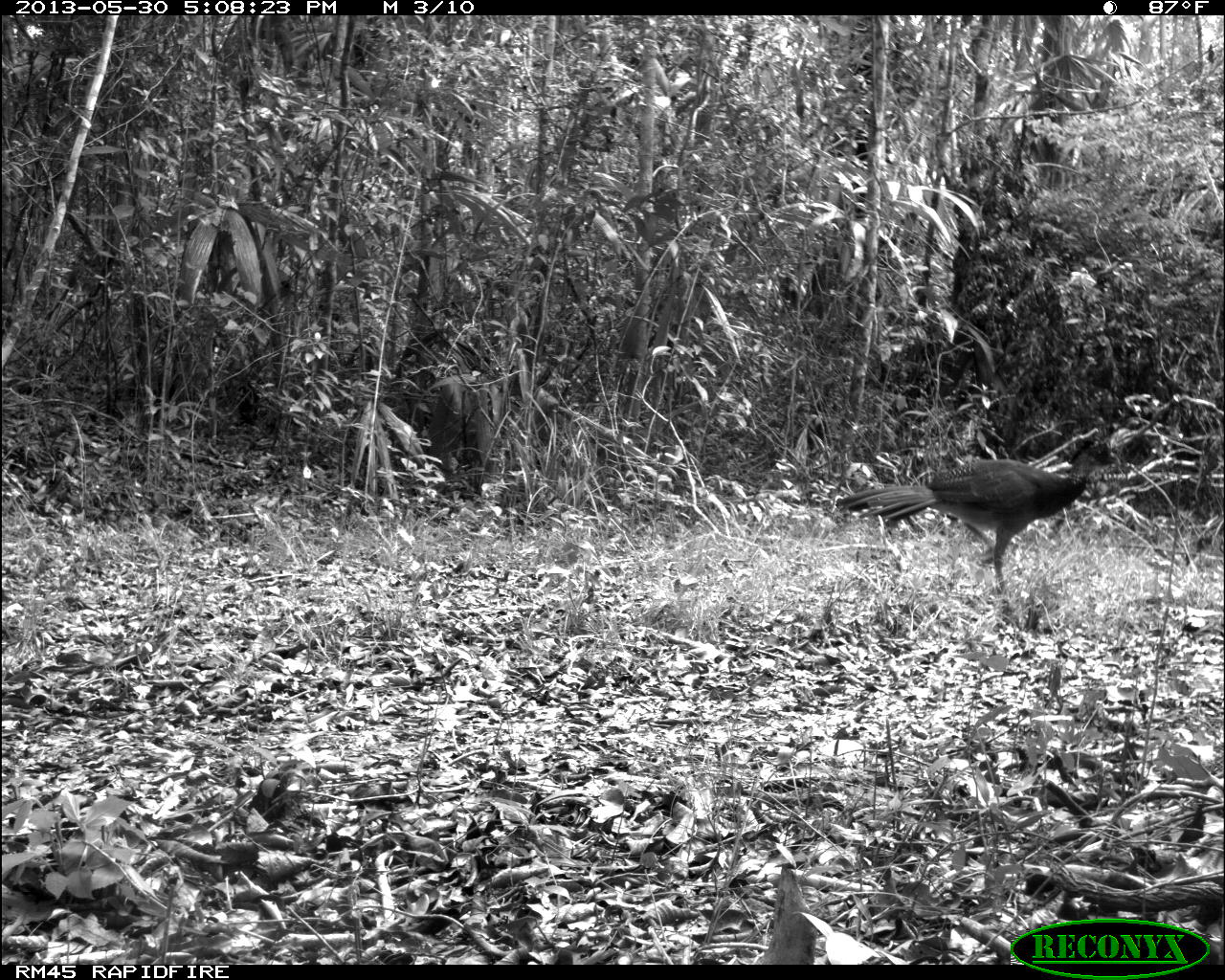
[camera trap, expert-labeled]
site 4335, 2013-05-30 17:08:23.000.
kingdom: Animalia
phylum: Chordata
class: Aves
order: Galliformes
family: Cracidae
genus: Crax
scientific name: Crax rubra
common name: great curassow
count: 1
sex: female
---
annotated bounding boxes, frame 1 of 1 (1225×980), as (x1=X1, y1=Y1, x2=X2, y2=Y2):
crax rubra: (x1=831, y1=438, x2=1122, y2=583)